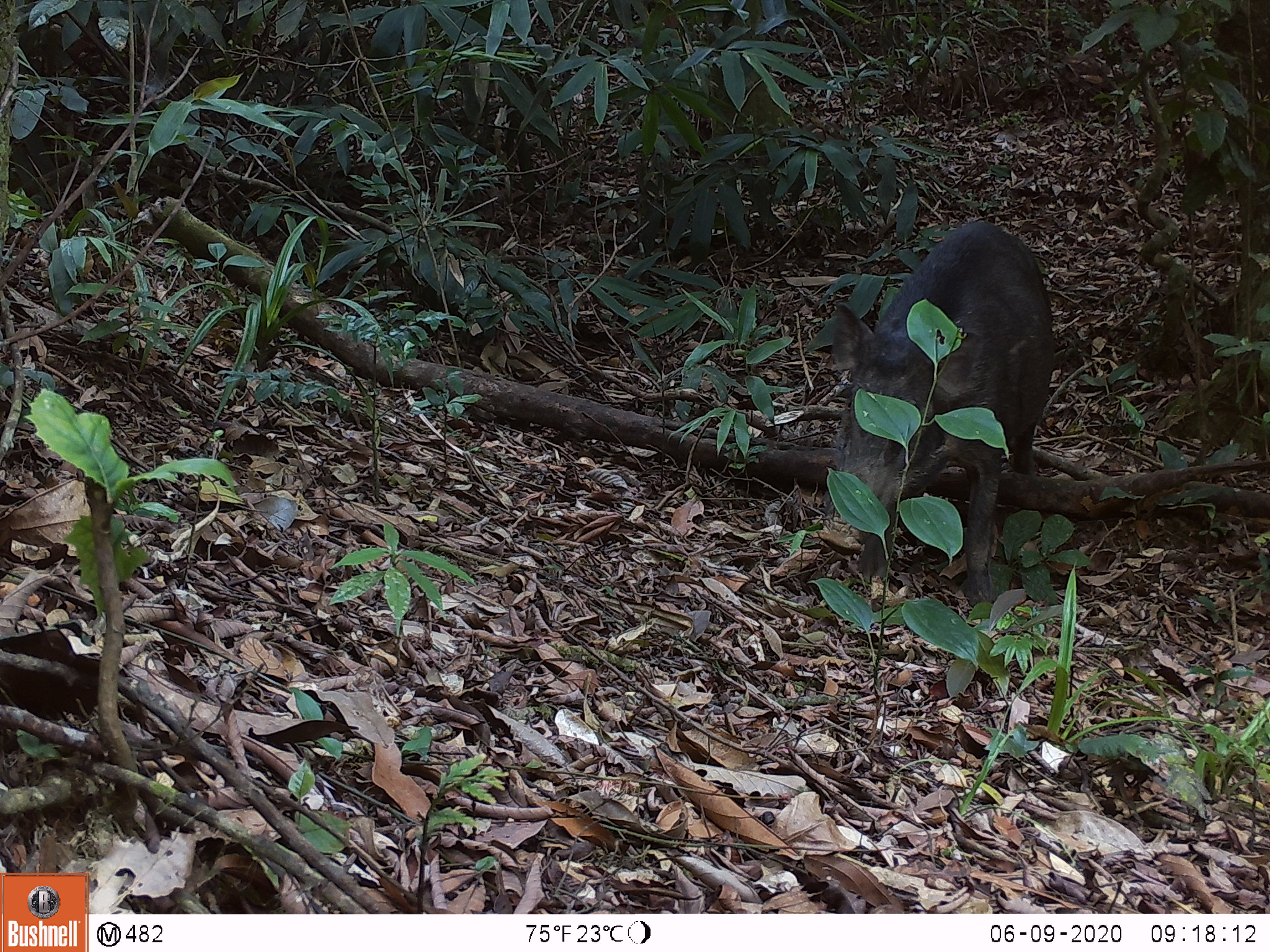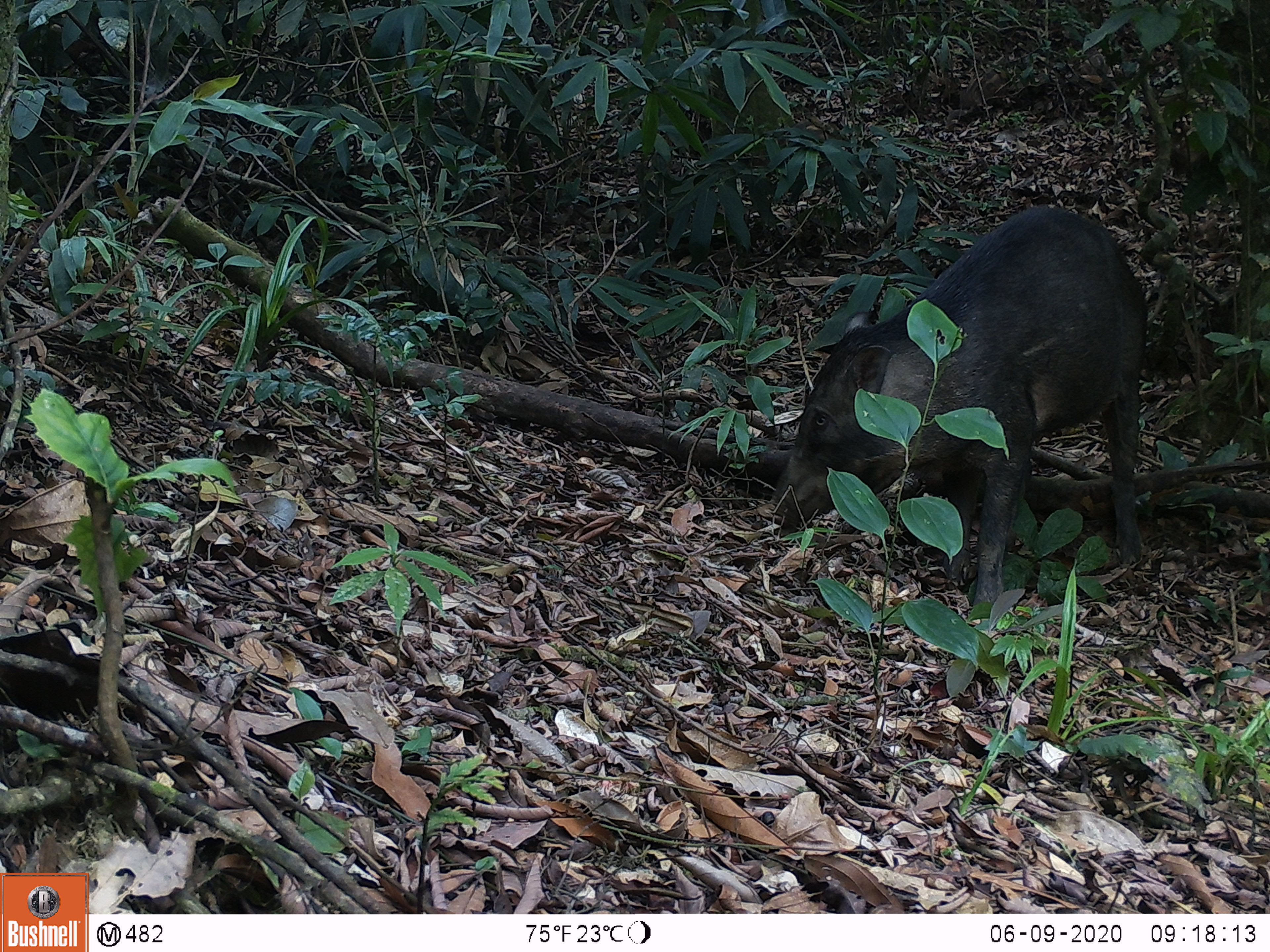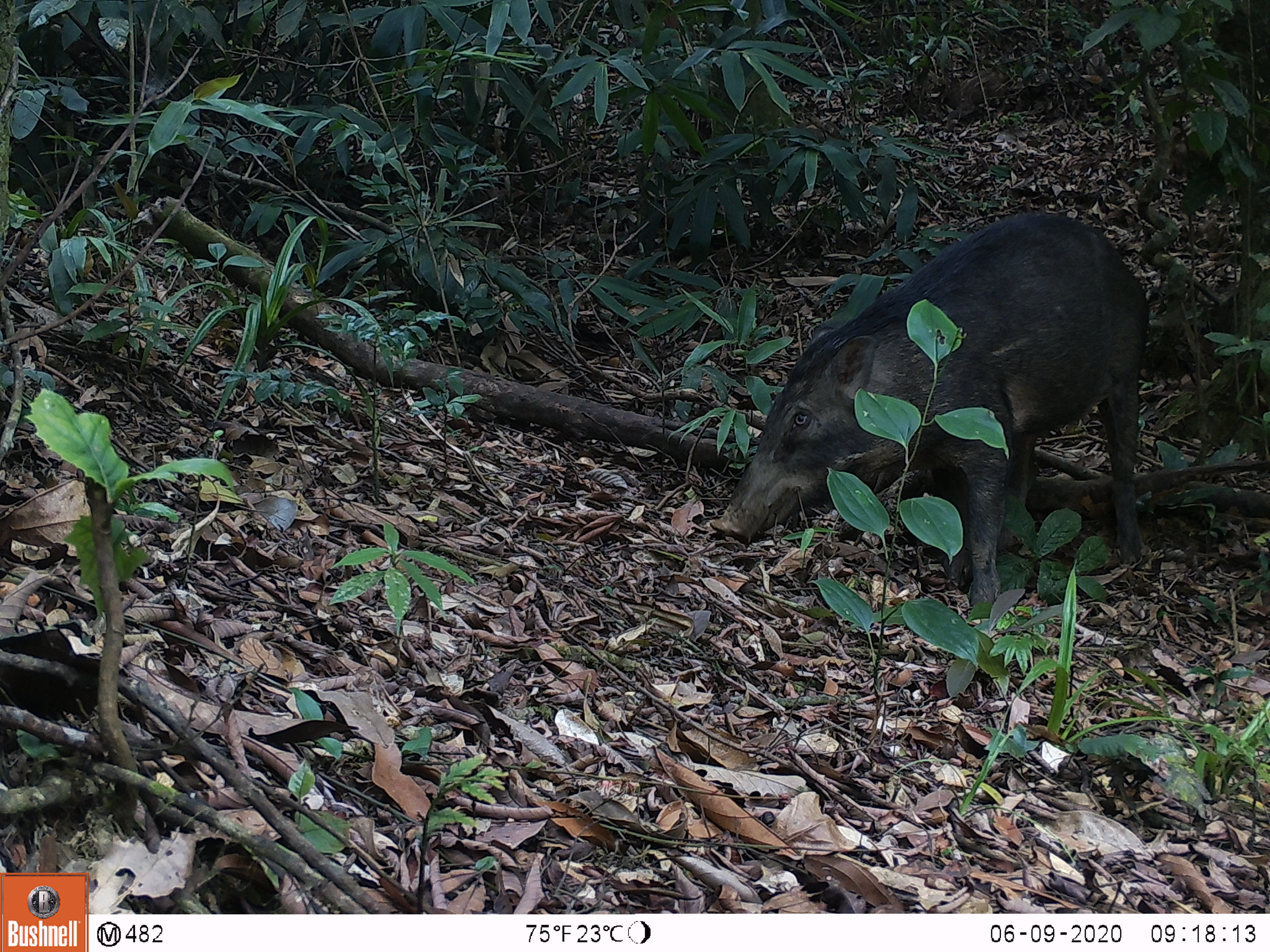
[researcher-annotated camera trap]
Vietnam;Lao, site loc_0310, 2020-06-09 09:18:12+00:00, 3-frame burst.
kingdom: Animalia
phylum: Chordata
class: Mammalia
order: Artiodactyla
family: Suidae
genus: Sus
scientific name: Sus scrofa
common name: eurasian wild pig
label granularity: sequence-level